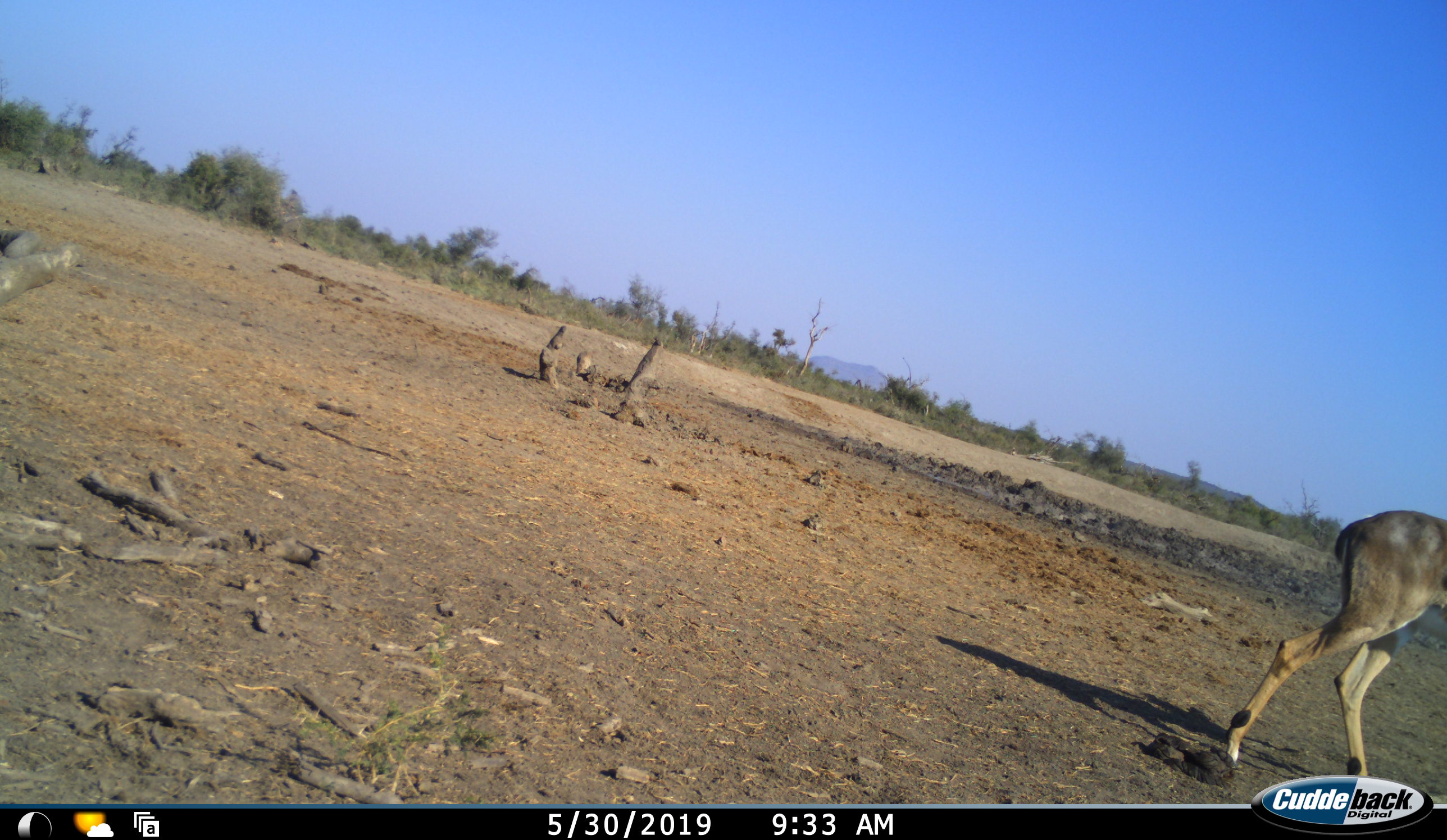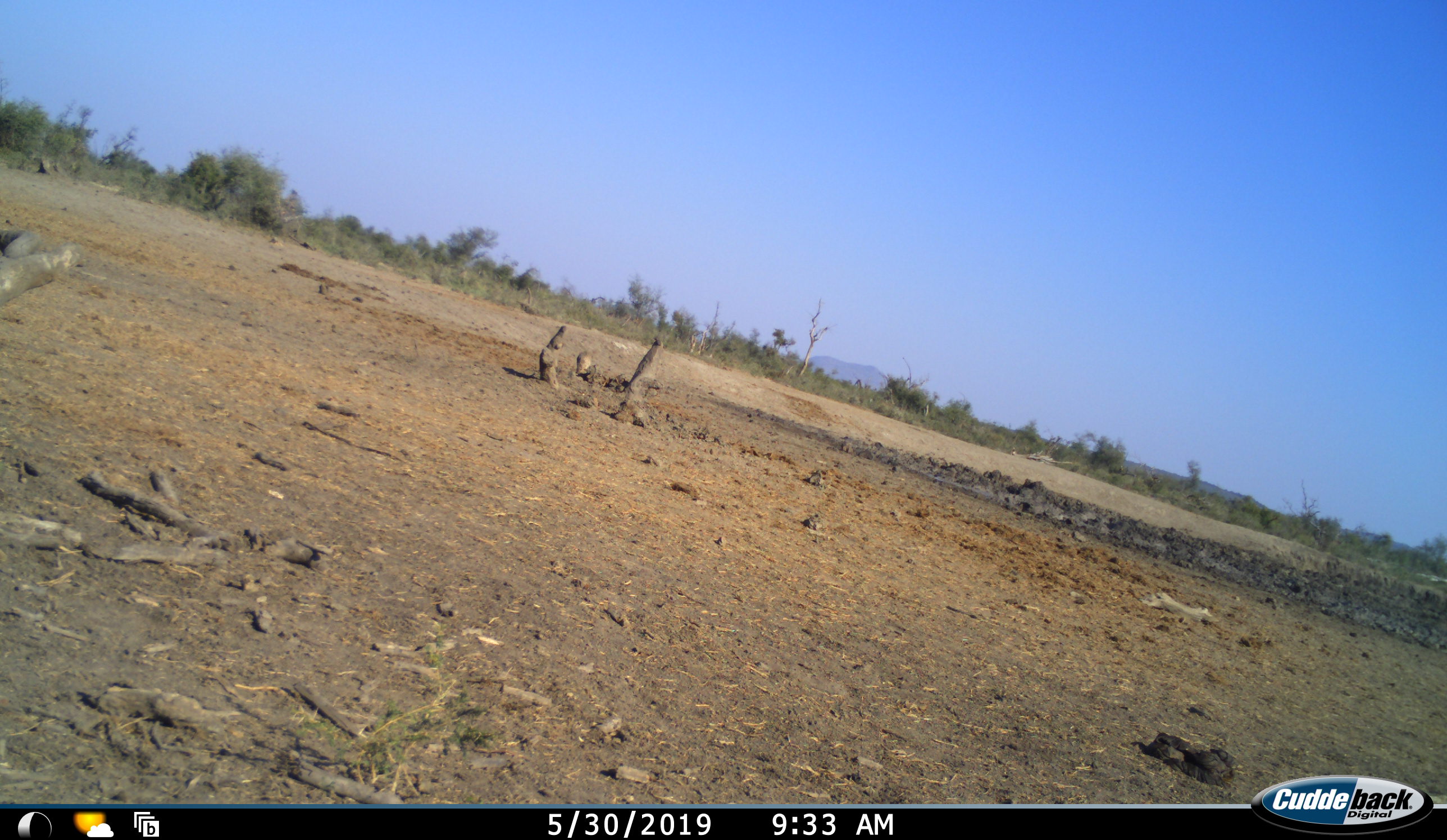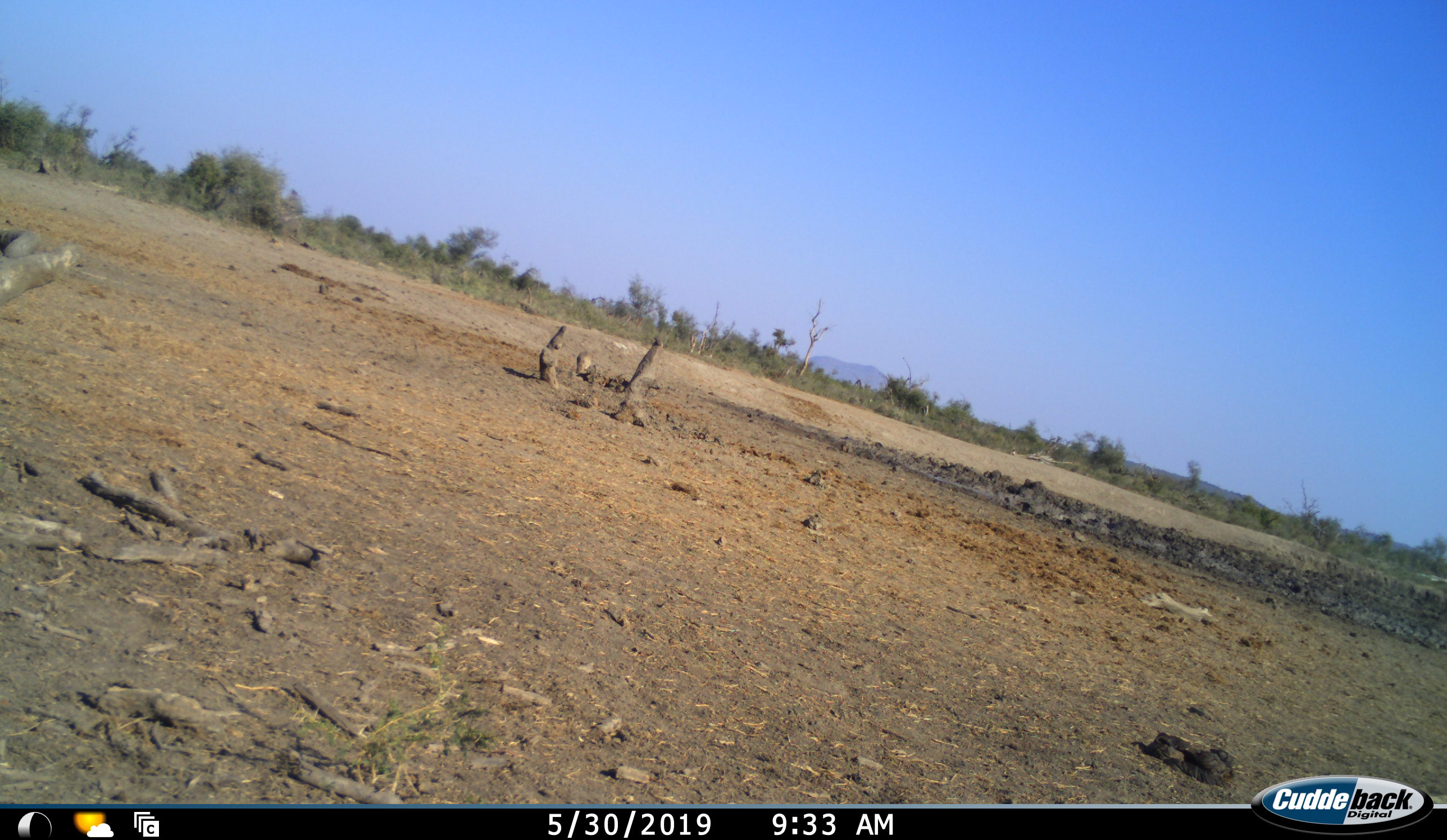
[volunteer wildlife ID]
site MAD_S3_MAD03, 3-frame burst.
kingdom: Animalia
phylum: Chordata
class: Mammalia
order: Artiodactyla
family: Bovidae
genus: Aepyceros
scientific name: Aepyceros melampus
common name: impala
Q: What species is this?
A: Impala (Aepyceros melampus).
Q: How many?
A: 1.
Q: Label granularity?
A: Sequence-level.